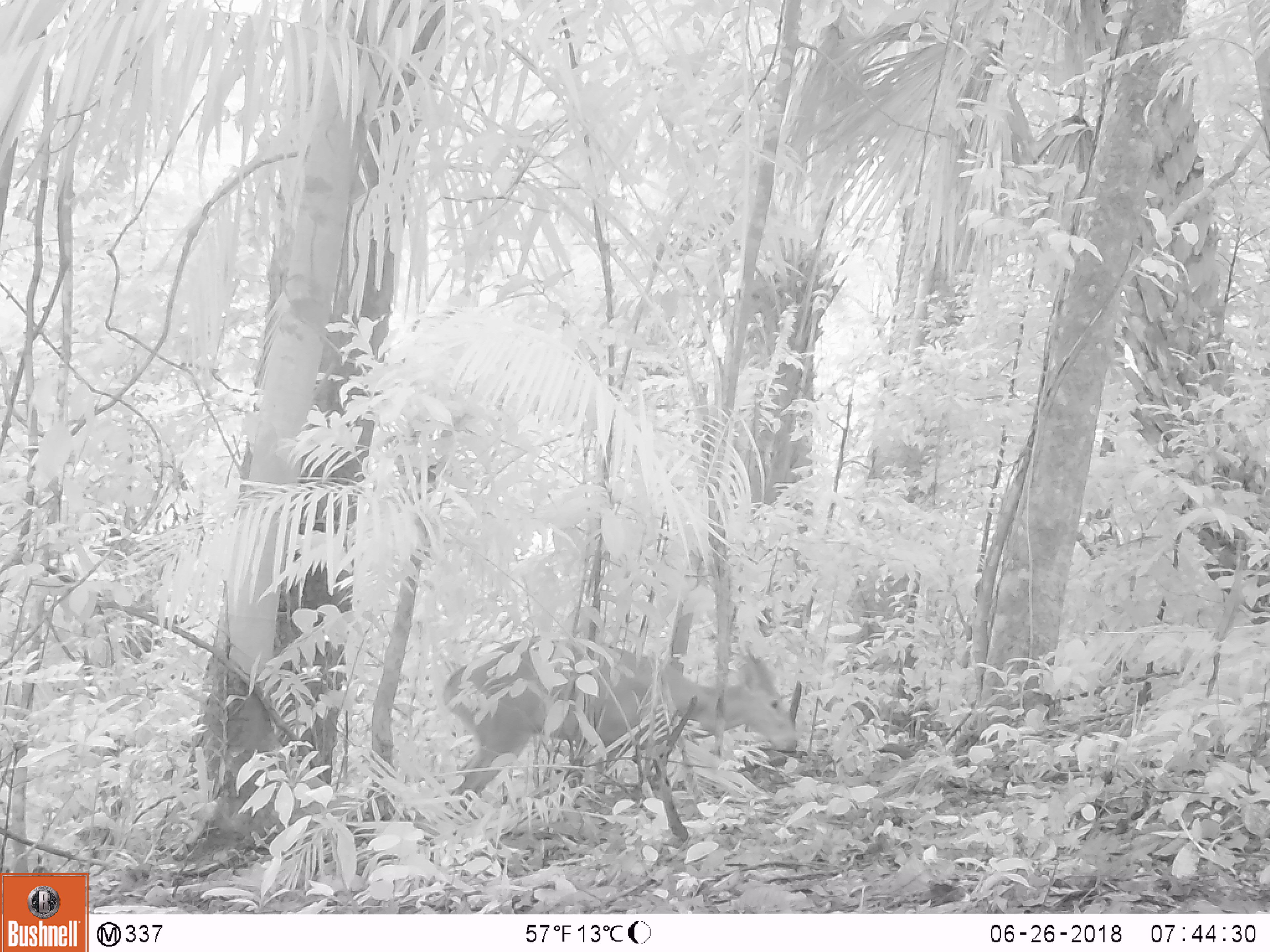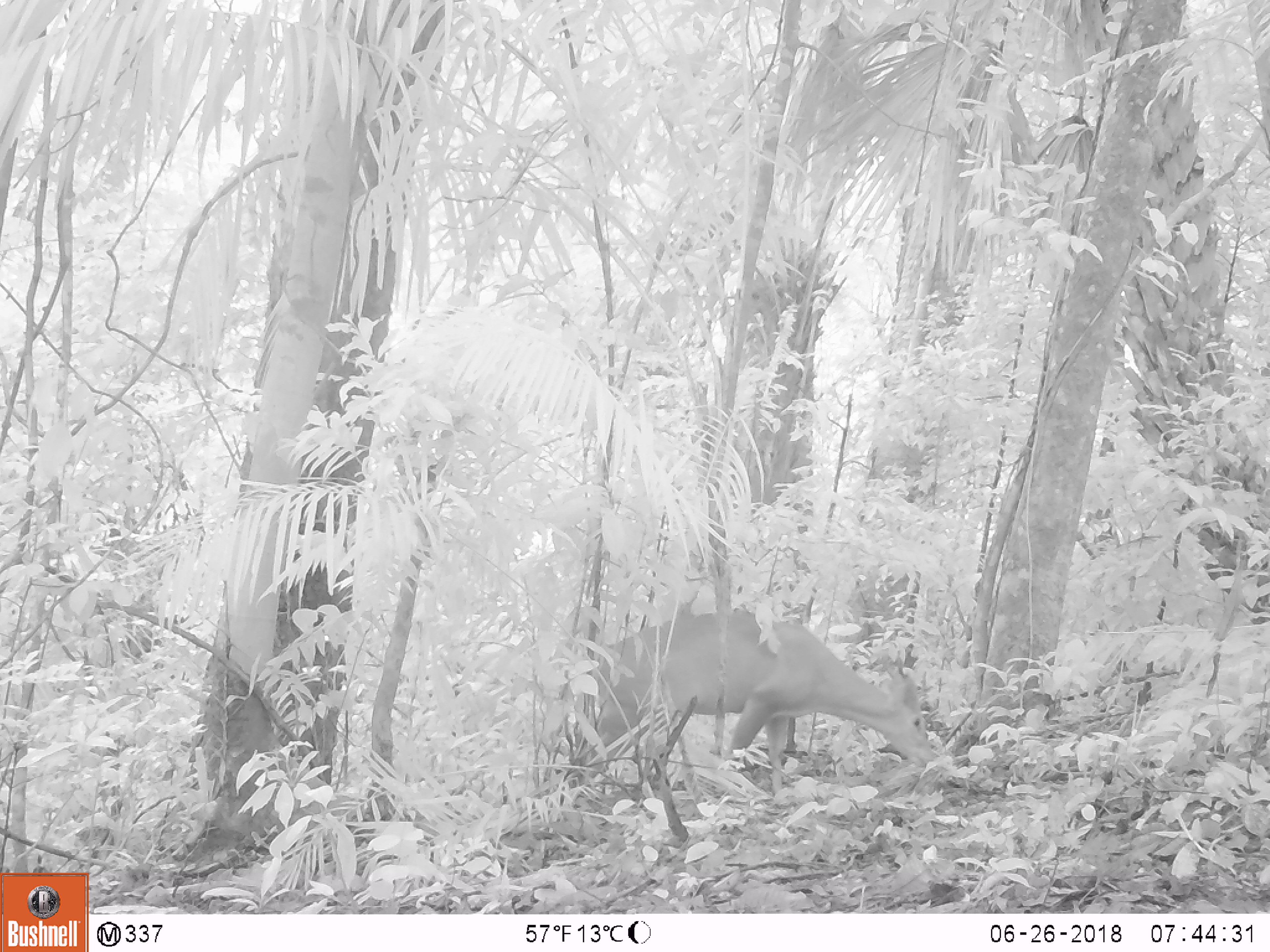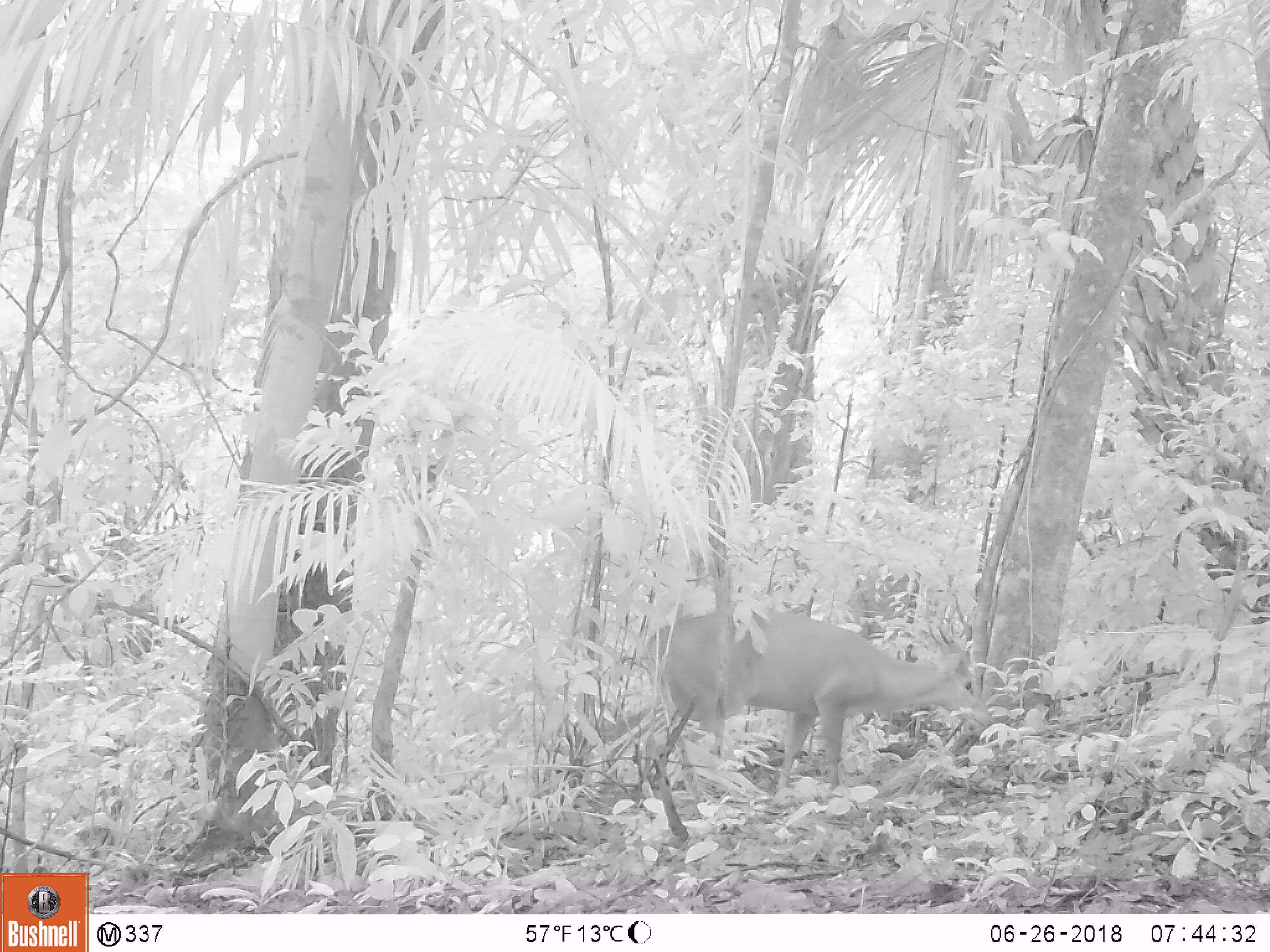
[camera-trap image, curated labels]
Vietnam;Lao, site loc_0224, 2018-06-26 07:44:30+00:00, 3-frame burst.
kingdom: Animalia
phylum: Chordata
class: Mammalia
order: Artiodactyla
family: Cervidae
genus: Muntiacus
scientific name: Muntiacus vuquangensis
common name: large-antlered muntjac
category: large antlered muntjac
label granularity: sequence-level